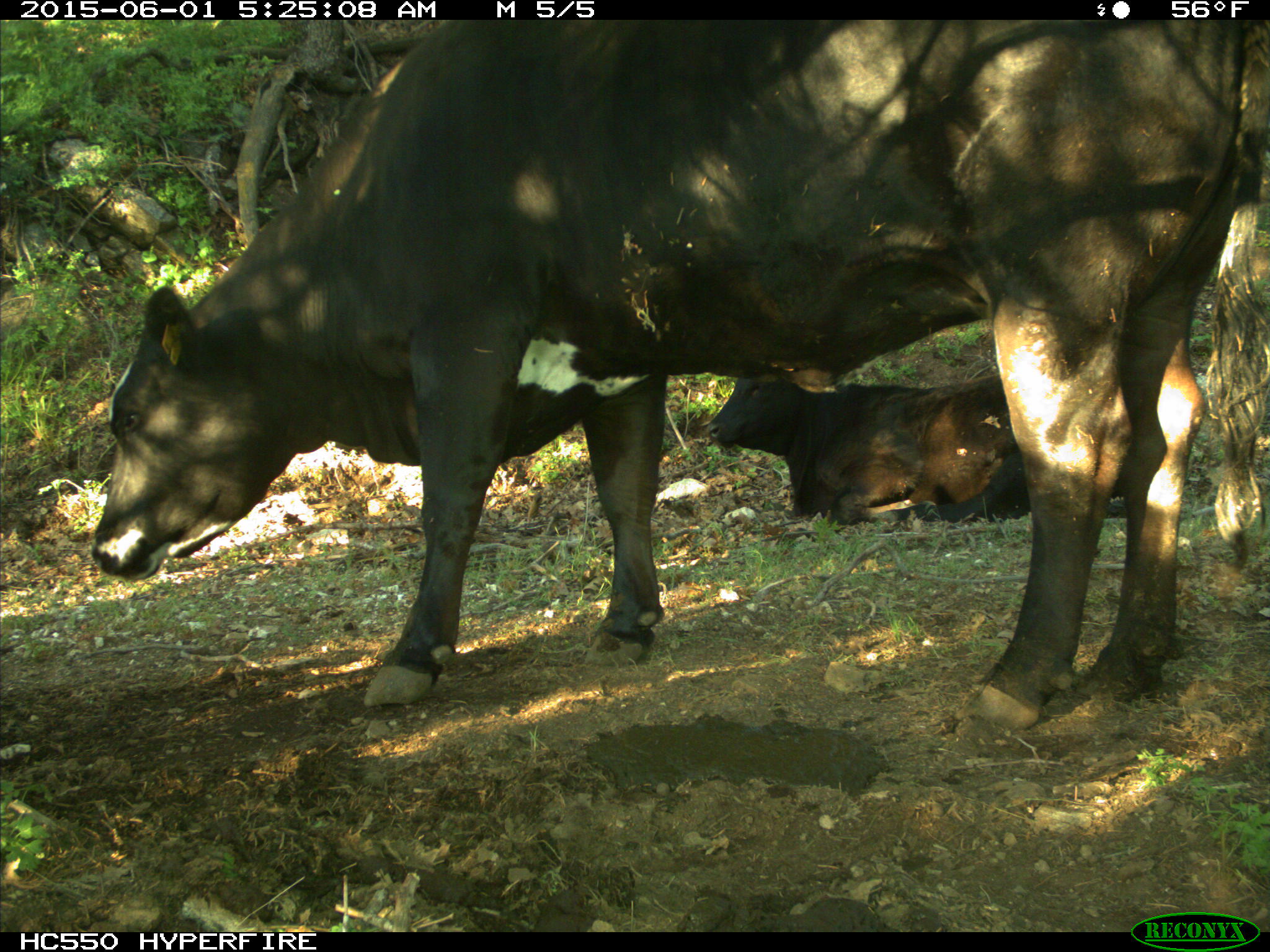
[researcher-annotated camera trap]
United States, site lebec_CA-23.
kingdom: Animalia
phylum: Chordata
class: Mammalia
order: Artiodactyla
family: Bovidae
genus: Bos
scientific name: Bos taurus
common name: domestic cow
Bos taurus (domestic cow).